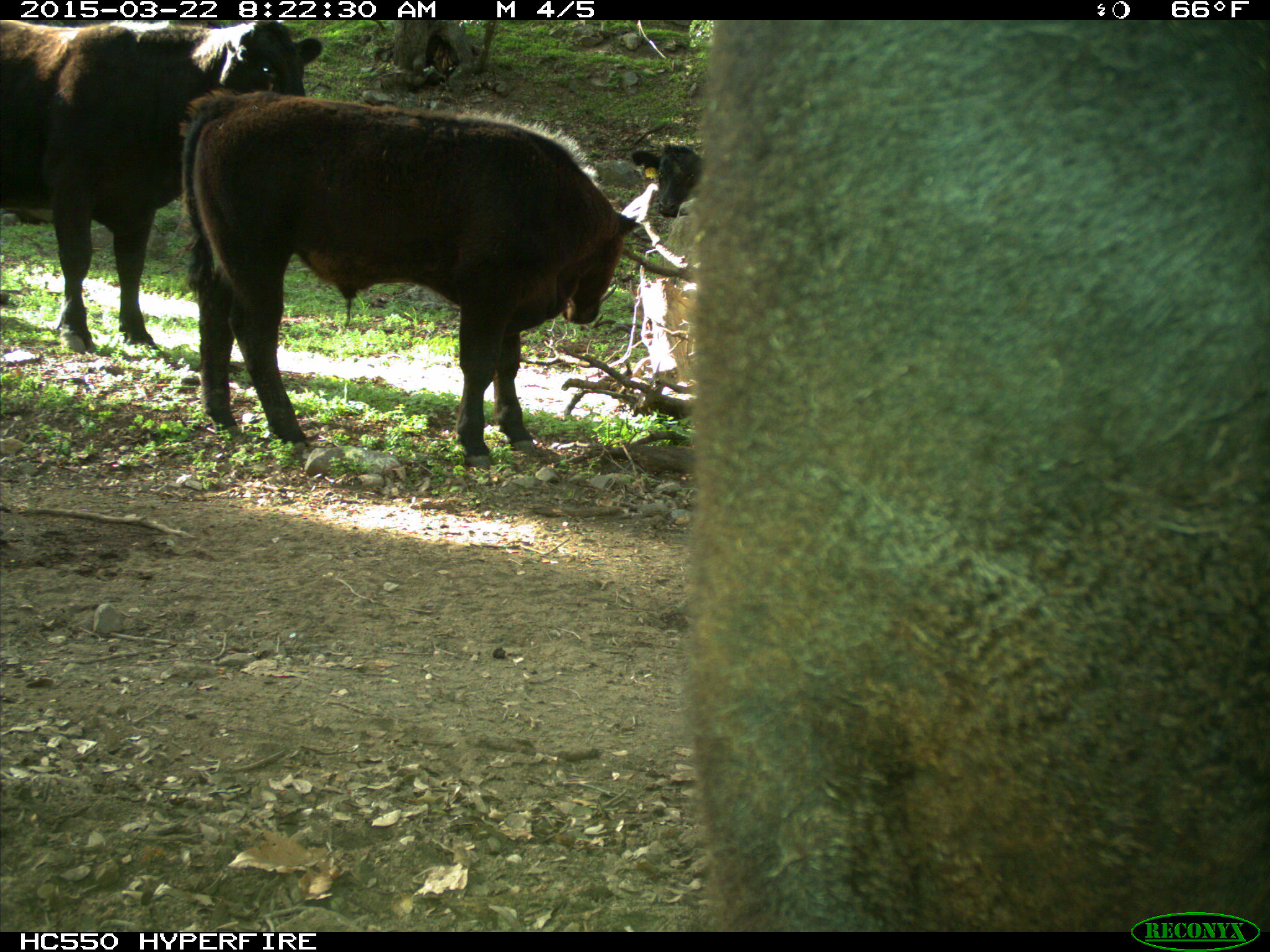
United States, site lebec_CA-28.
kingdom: Animalia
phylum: Chordata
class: Mammalia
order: Artiodactyla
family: Bovidae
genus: Bos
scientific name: Bos taurus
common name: domestic cow